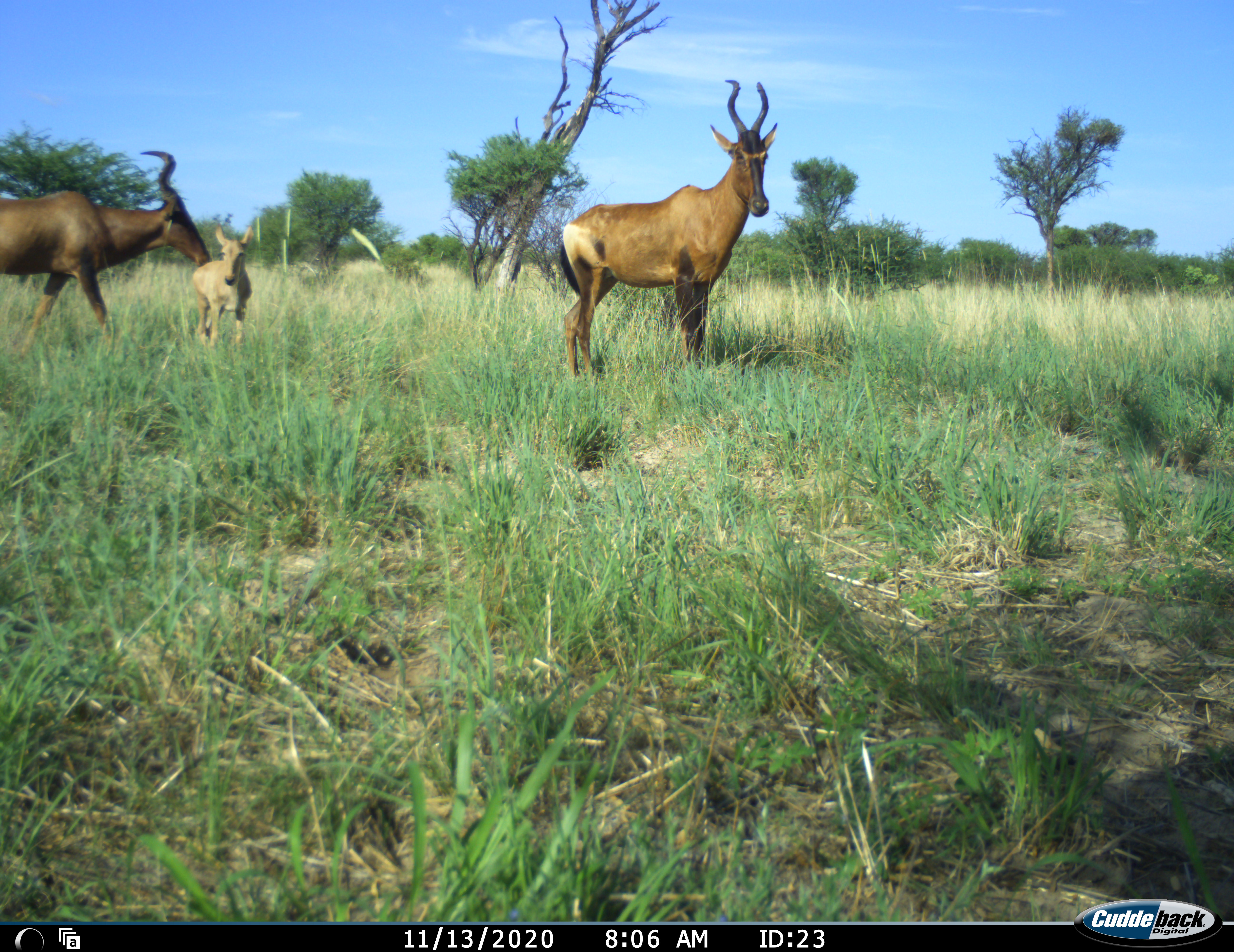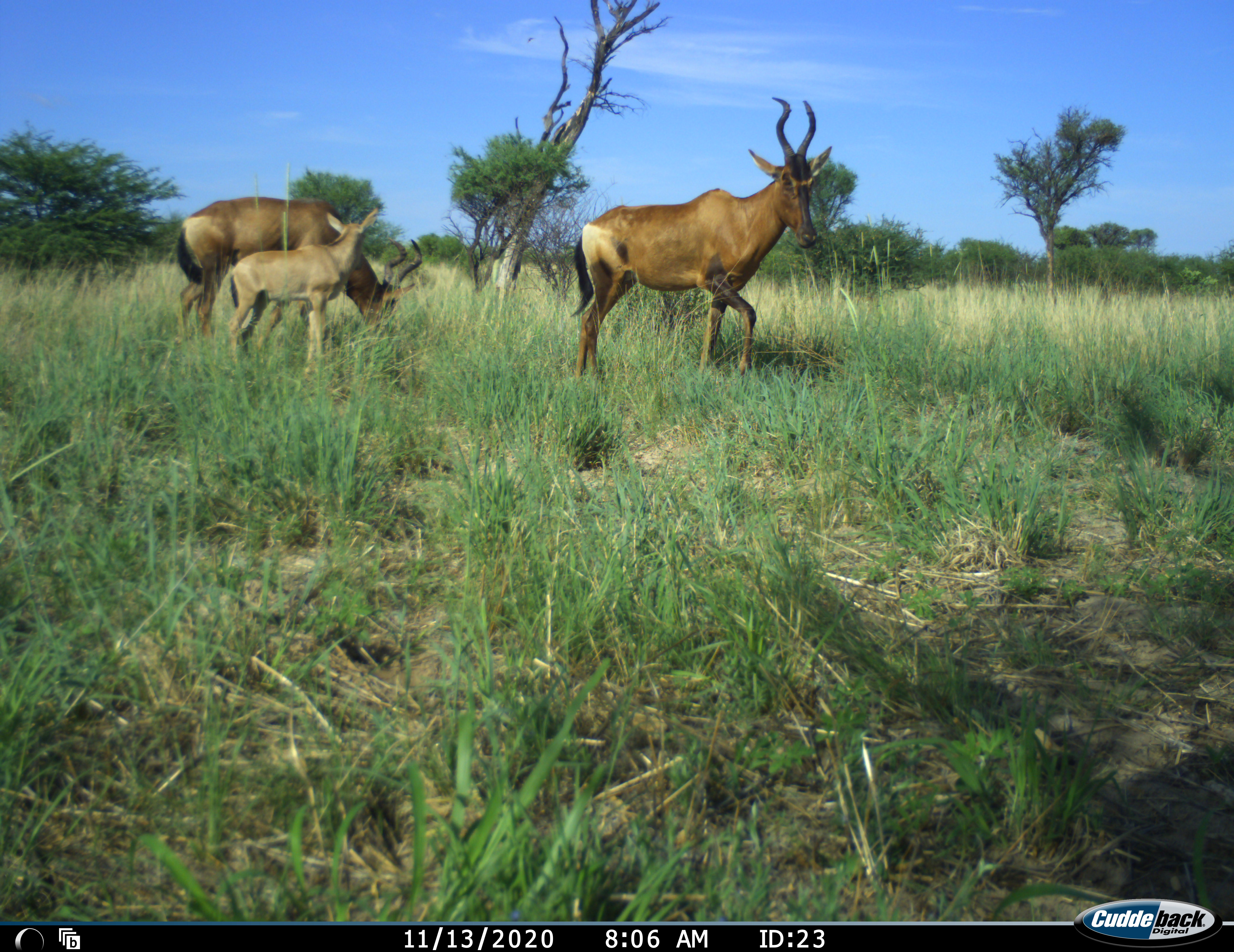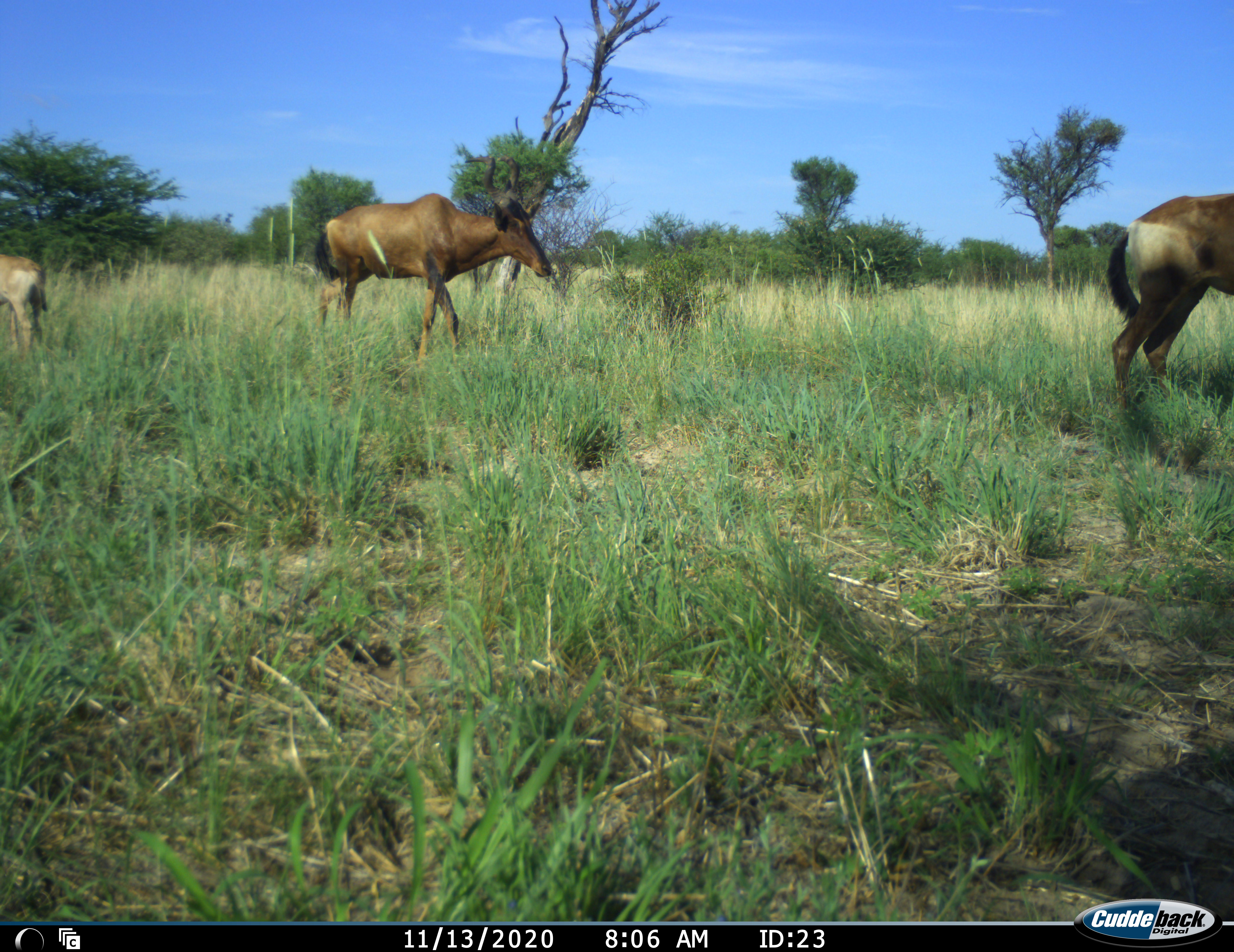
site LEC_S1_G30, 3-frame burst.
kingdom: Animalia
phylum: Chordata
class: Mammalia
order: Artiodactyla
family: Bovidae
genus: Alcelaphus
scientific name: Alcelaphus buselaphus caama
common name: red hartebeest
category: hartebeestred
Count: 3.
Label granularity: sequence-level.